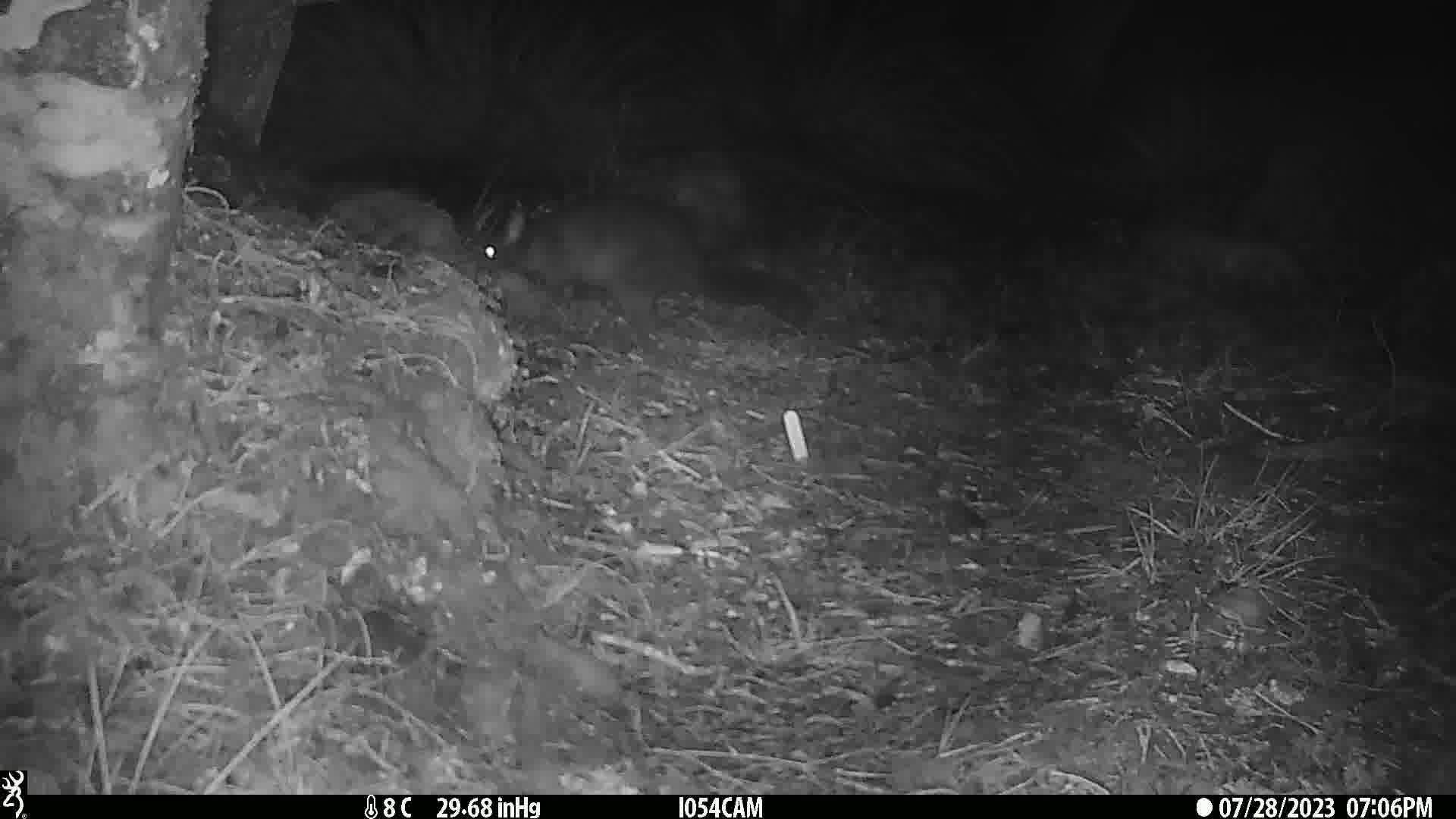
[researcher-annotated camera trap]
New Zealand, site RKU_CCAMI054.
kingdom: Animalia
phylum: Chordata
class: Mammalia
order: Diprotodontia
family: Phalangeridae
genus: Trichosurus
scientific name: Trichosurus vulpecula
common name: common brushtail possum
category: possum